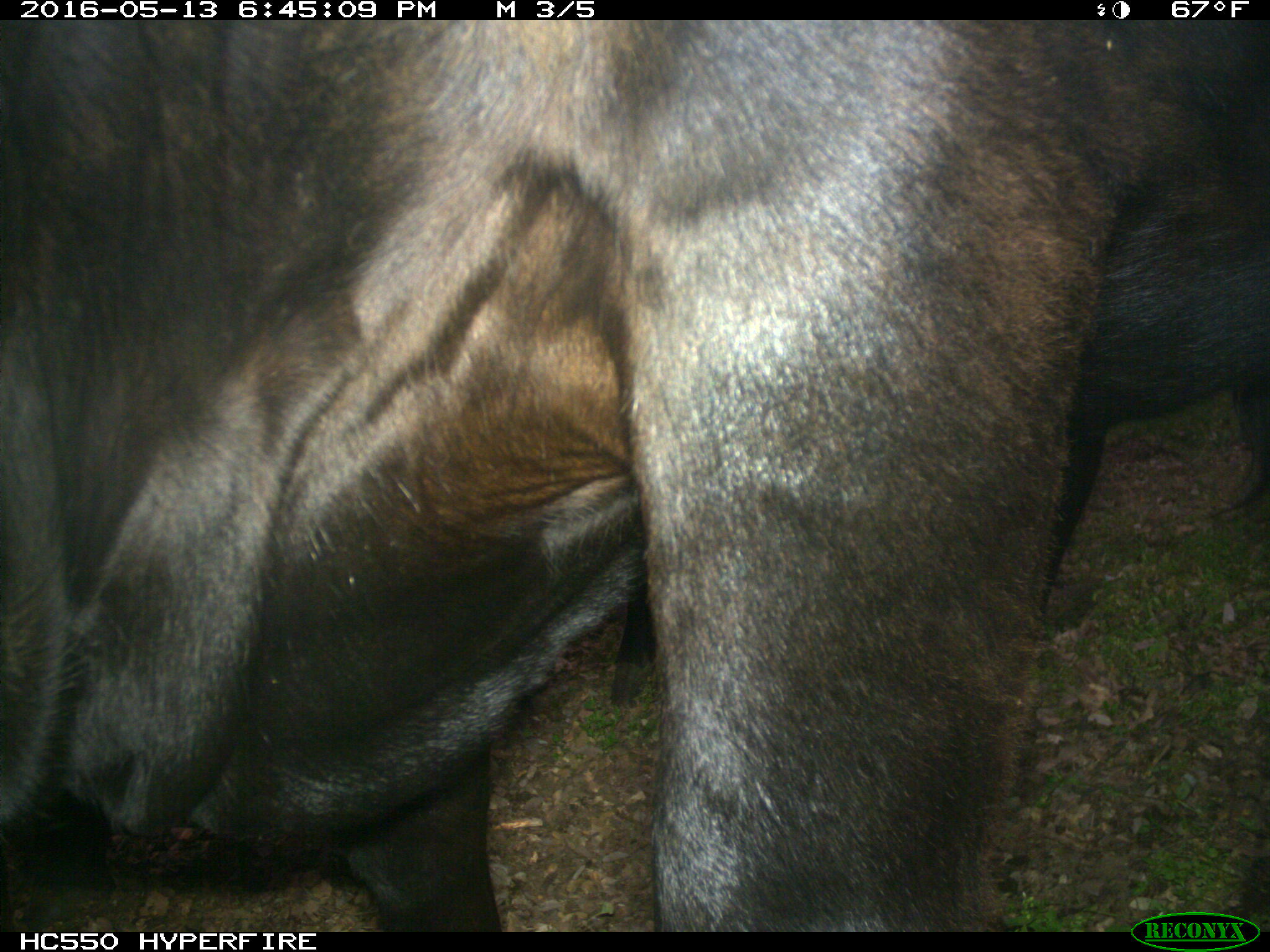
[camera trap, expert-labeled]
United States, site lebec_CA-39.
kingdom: Animalia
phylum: Chordata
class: Mammalia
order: Artiodactyla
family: Bovidae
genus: Bos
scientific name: Bos taurus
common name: domestic cow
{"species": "Bos taurus (domestic cow)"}